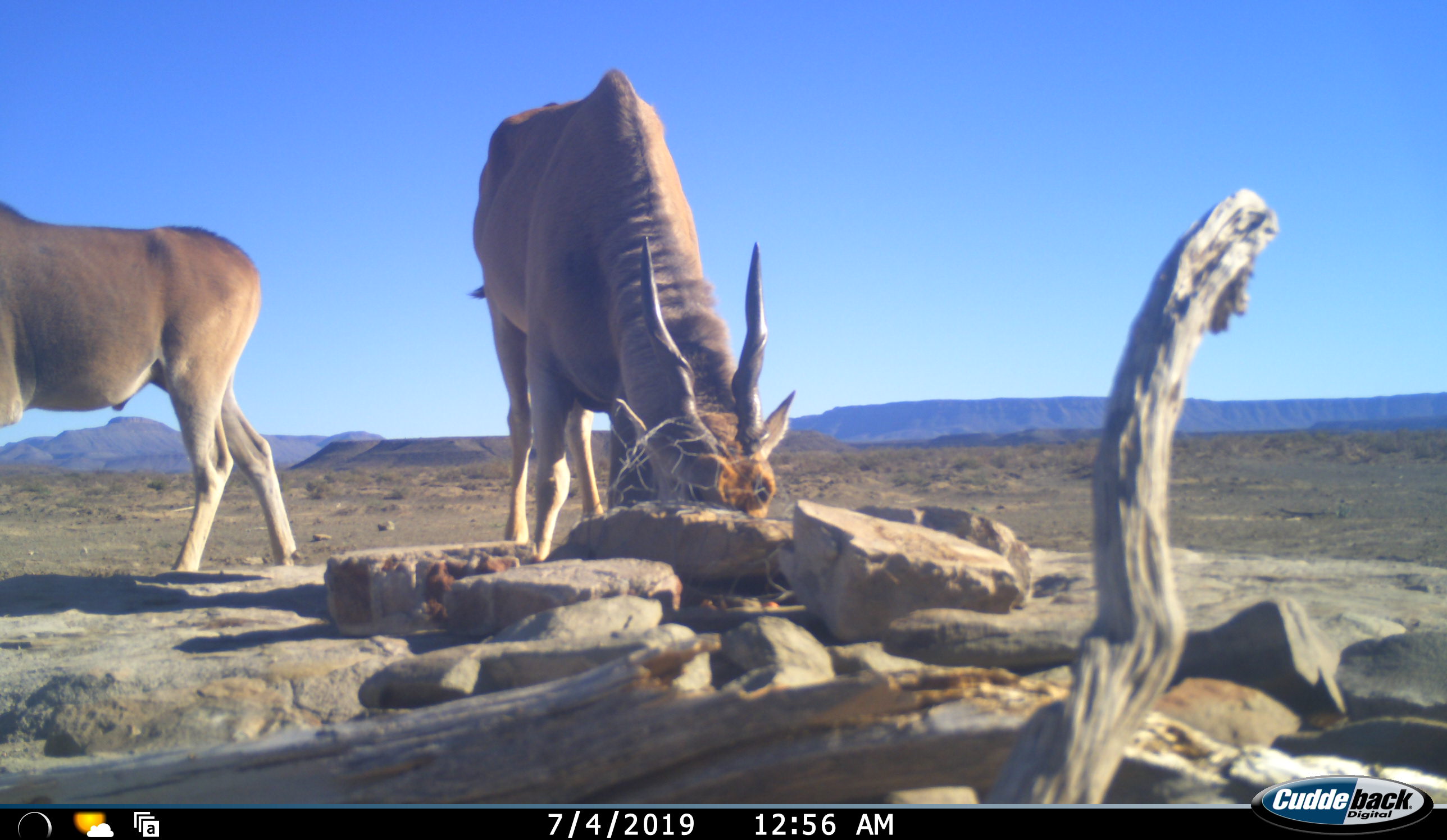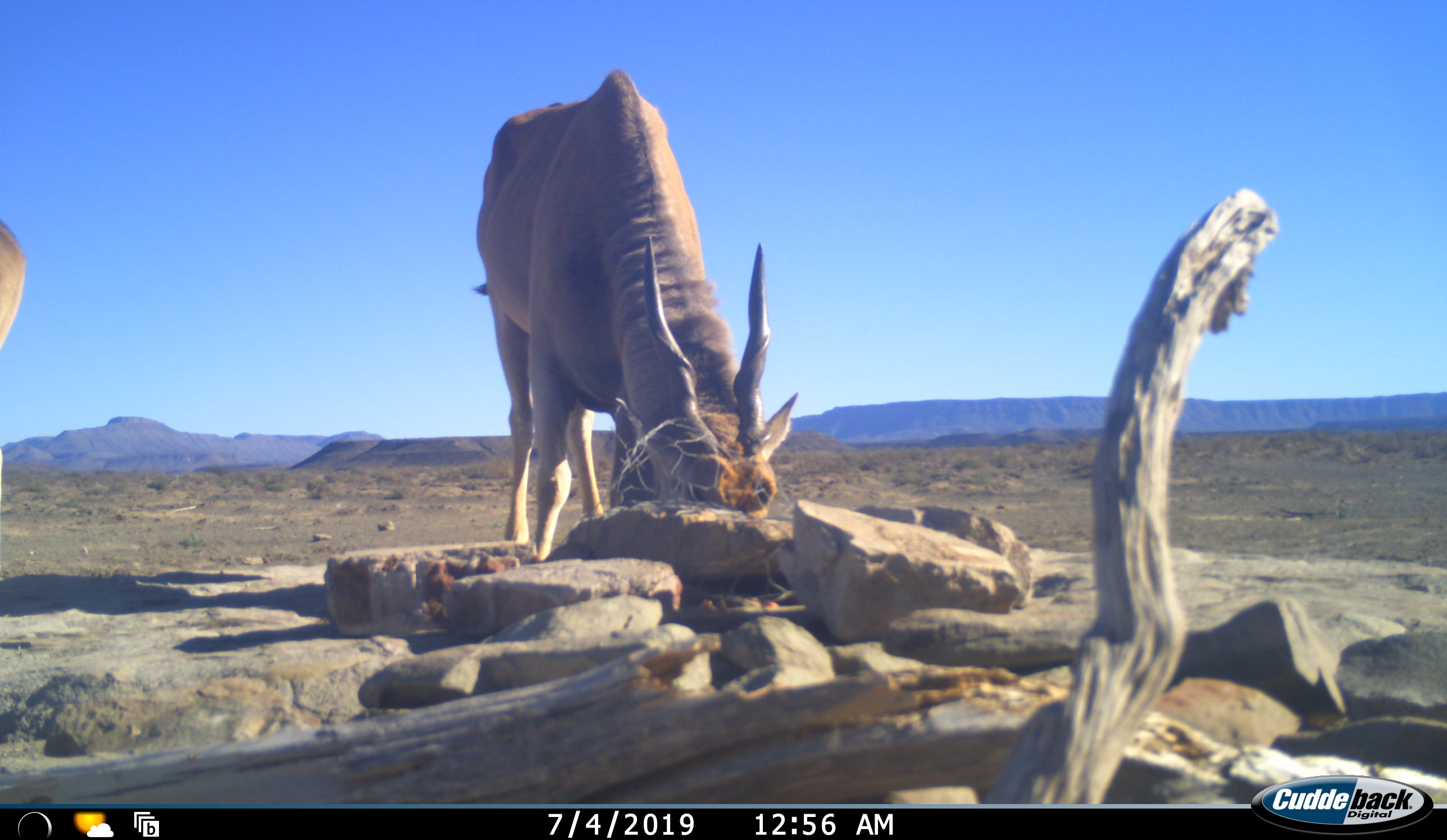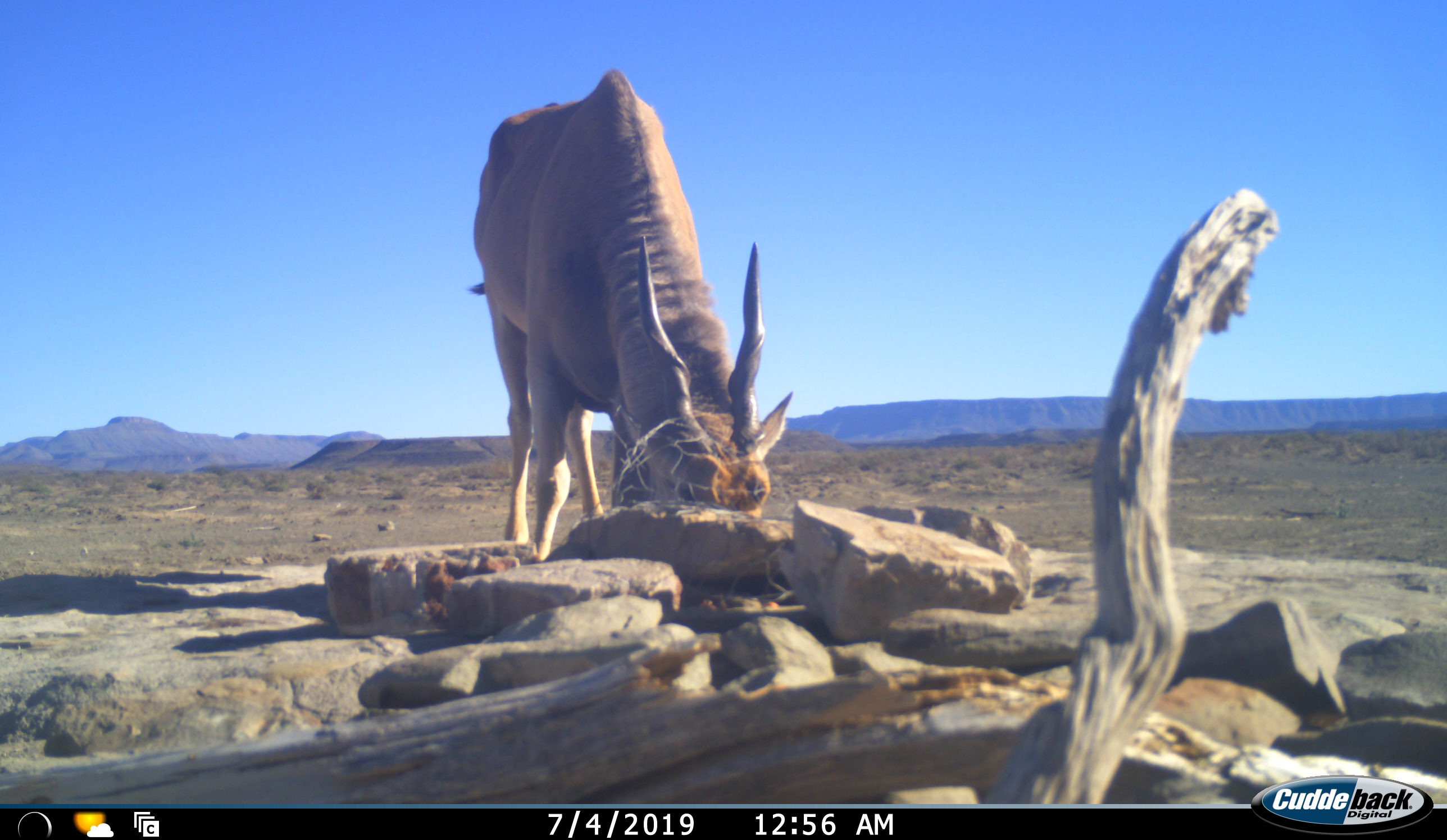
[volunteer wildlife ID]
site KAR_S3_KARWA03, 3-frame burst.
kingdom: Animalia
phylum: Chordata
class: Mammalia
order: Artiodactyla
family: Bovidae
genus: Tragelaphus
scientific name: Tragelaphus oryx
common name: eland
Eland (Tragelaphus oryx), count 2. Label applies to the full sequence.